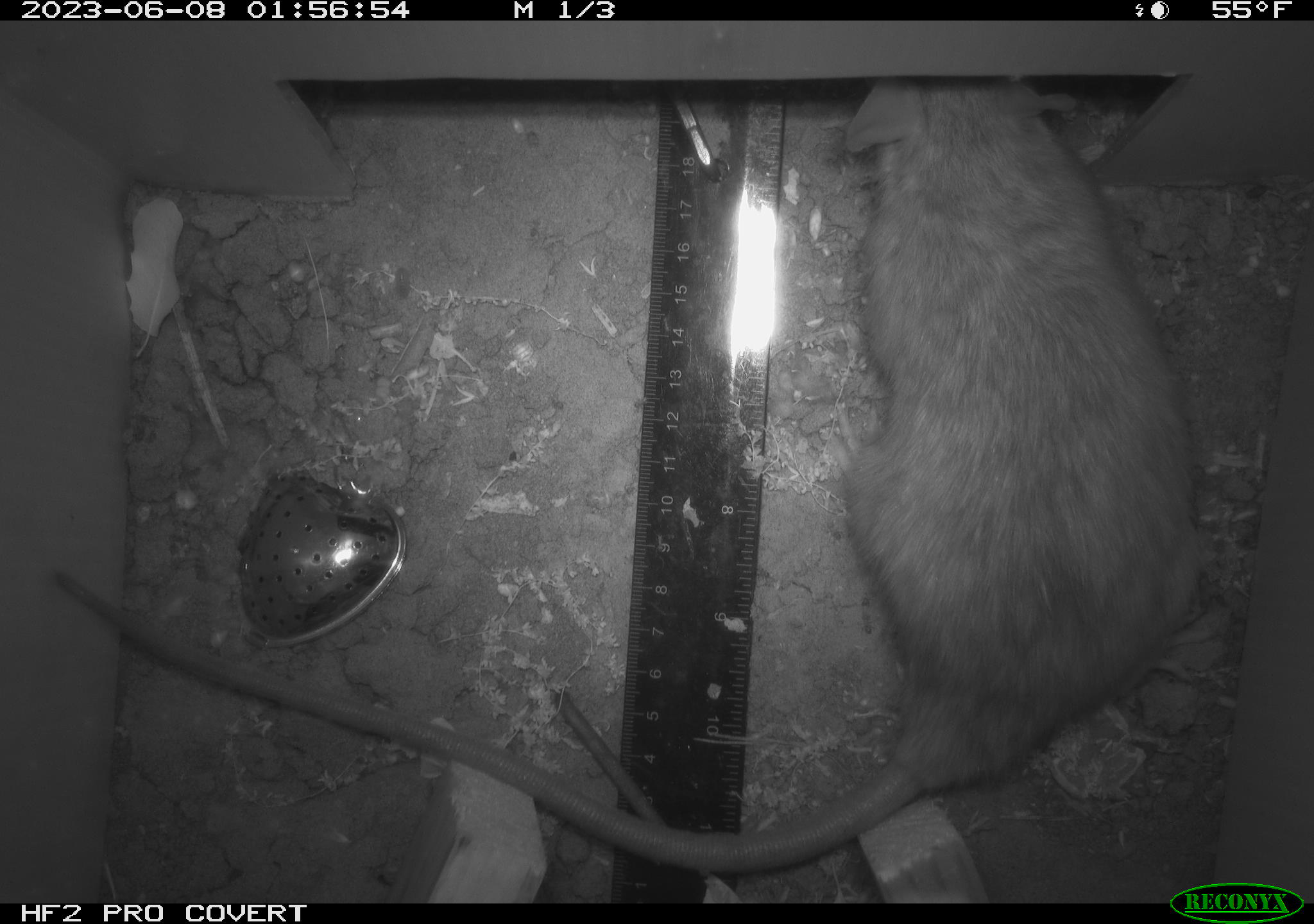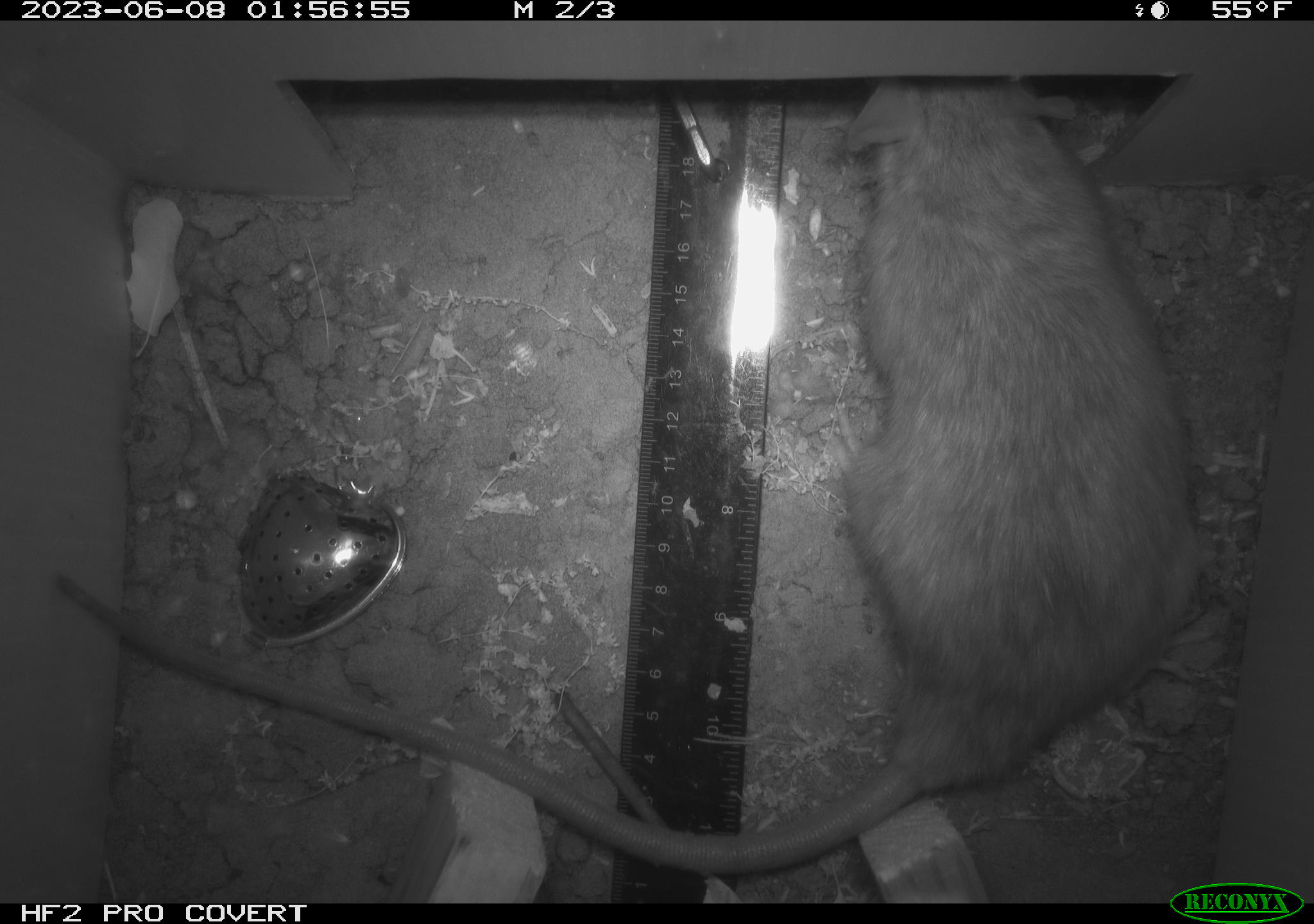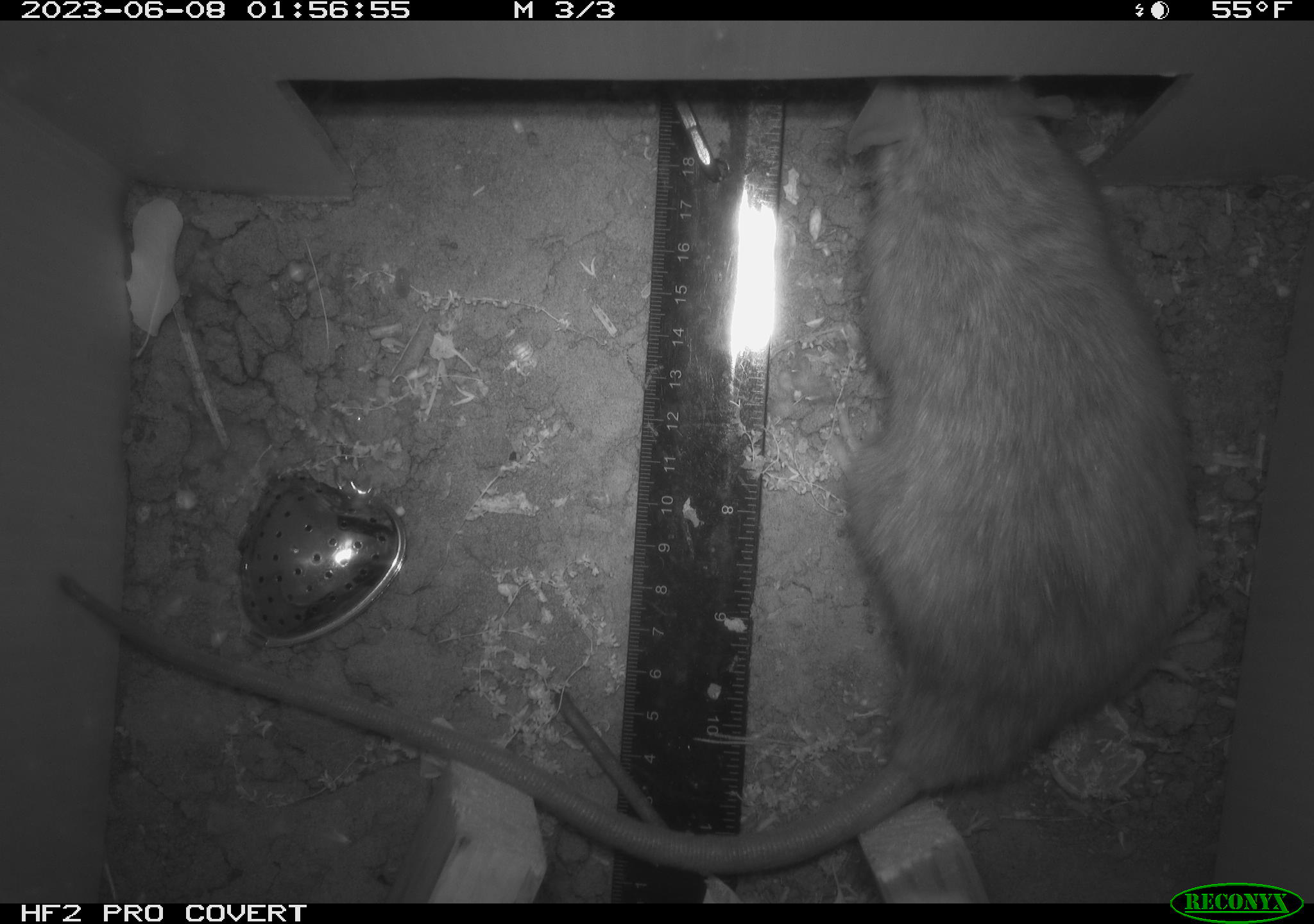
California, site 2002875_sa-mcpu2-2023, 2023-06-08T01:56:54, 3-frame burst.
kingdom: Animalia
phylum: Chordata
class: Mammalia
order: Rodentia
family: Muridae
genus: Rattus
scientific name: Rattus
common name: rat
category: rattus species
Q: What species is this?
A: Rattus species (rat) (Rattus).